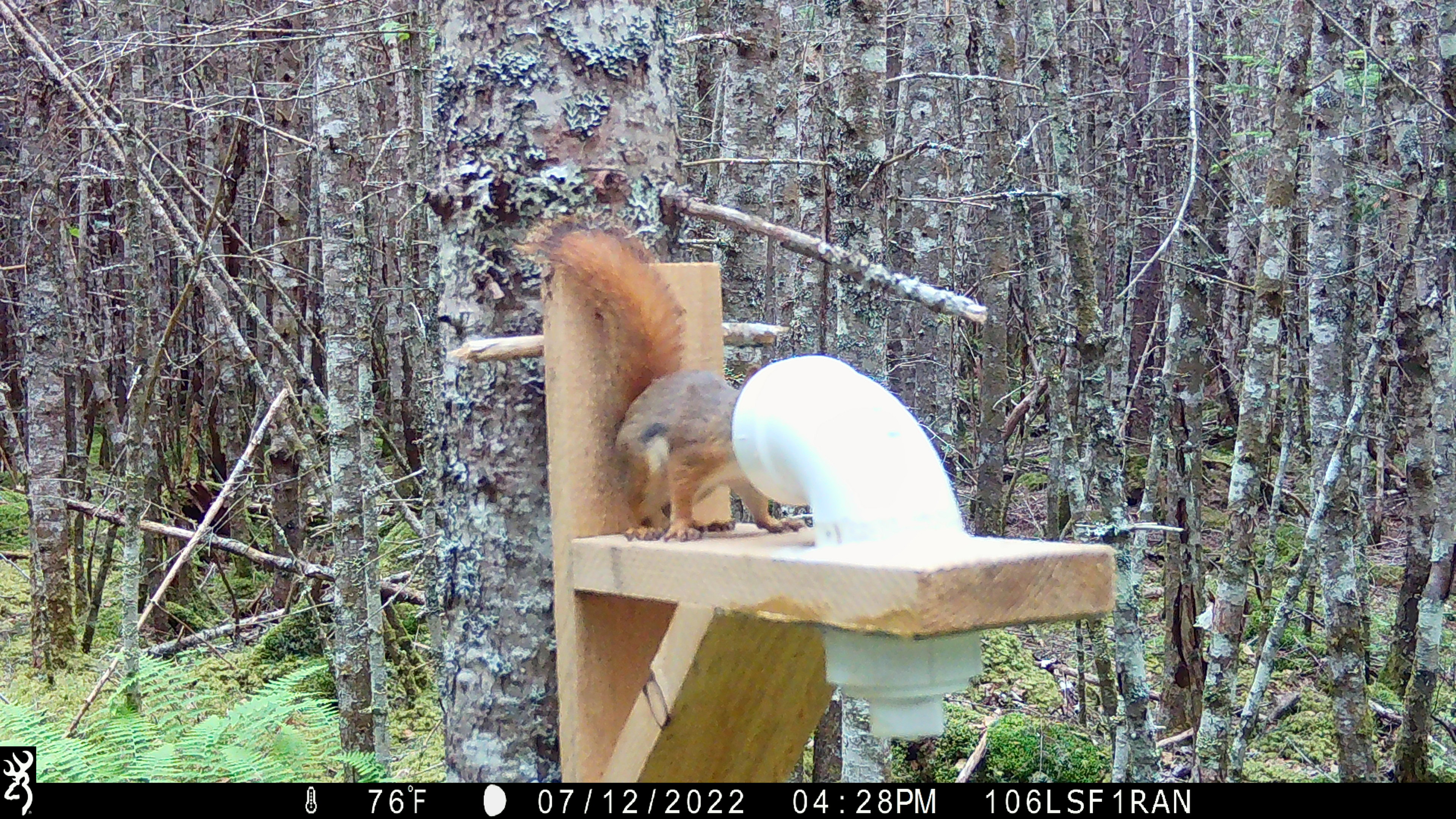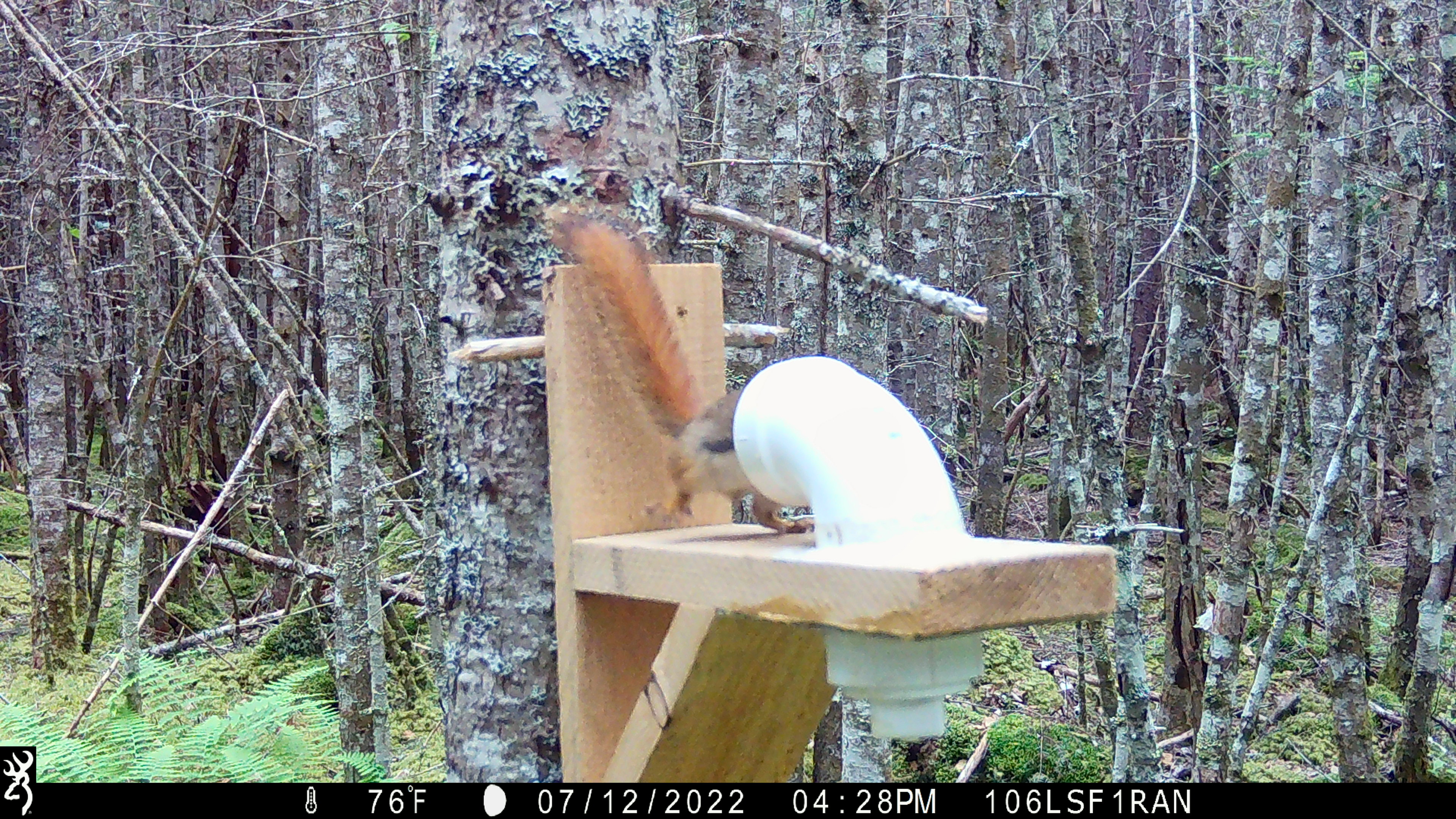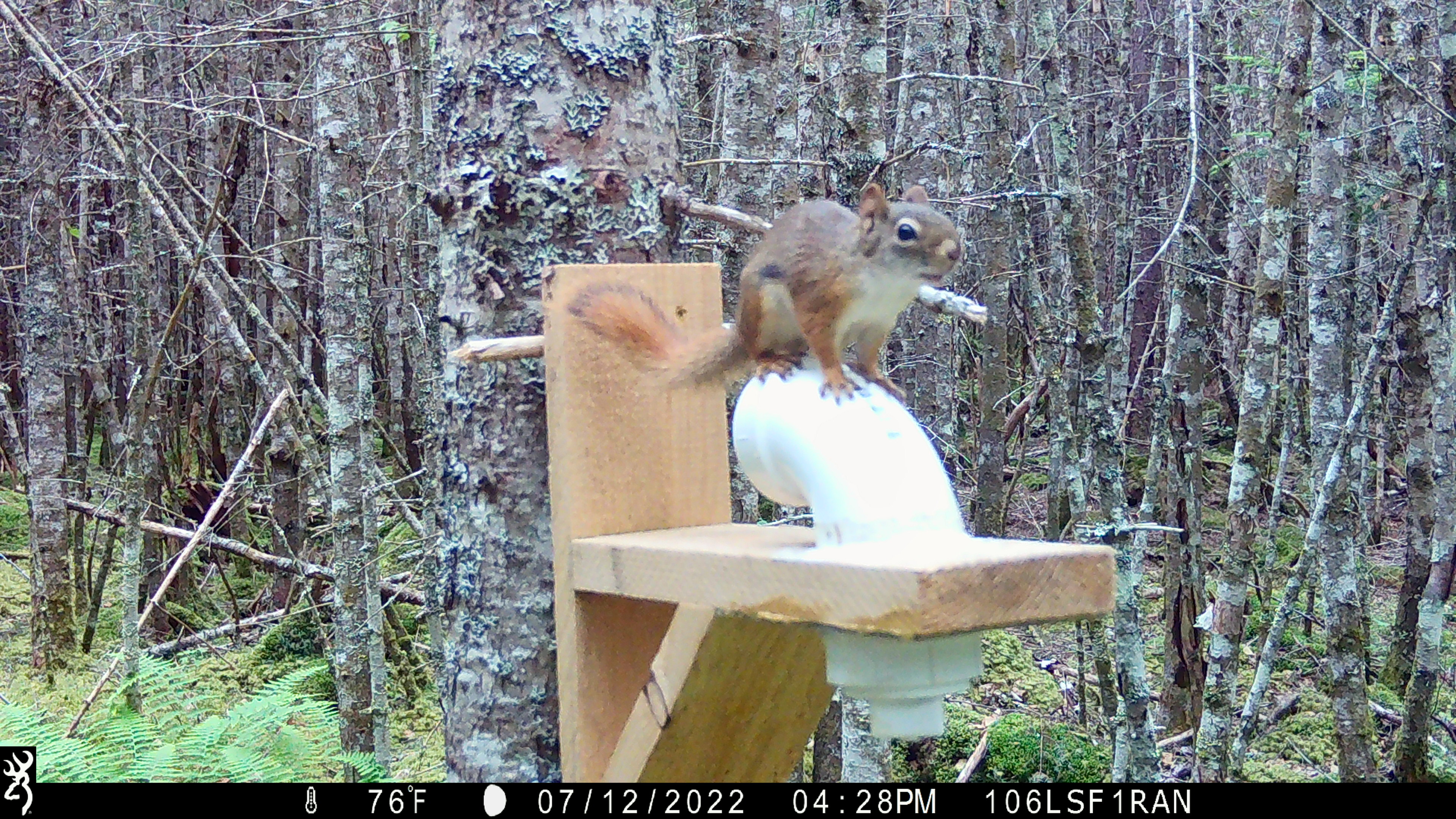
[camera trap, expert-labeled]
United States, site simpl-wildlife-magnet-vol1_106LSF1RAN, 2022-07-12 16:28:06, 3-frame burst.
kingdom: Animalia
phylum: Chordata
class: Mammalia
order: Rodentia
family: Sciuridae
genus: Tamiasciurus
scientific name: Tamiasciurus hudsonicus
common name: red squirrel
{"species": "red squirrel (Tamiasciurus hudsonicus)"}